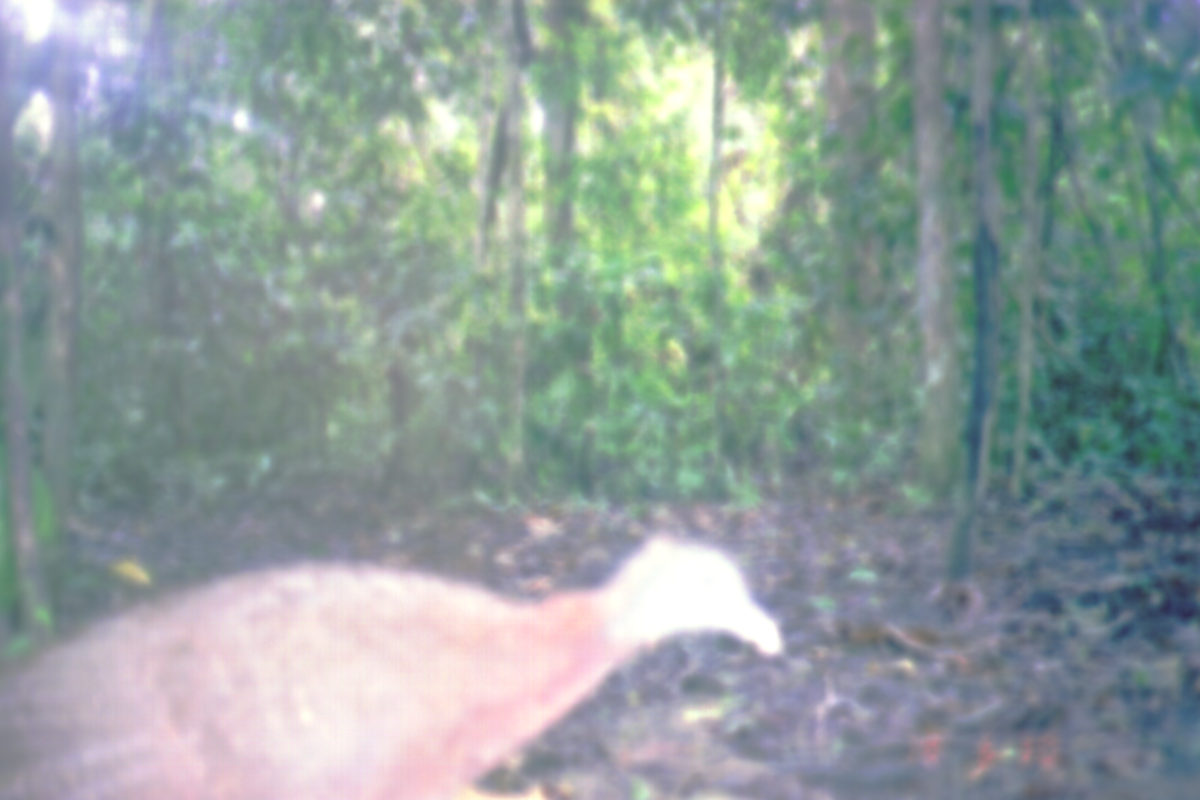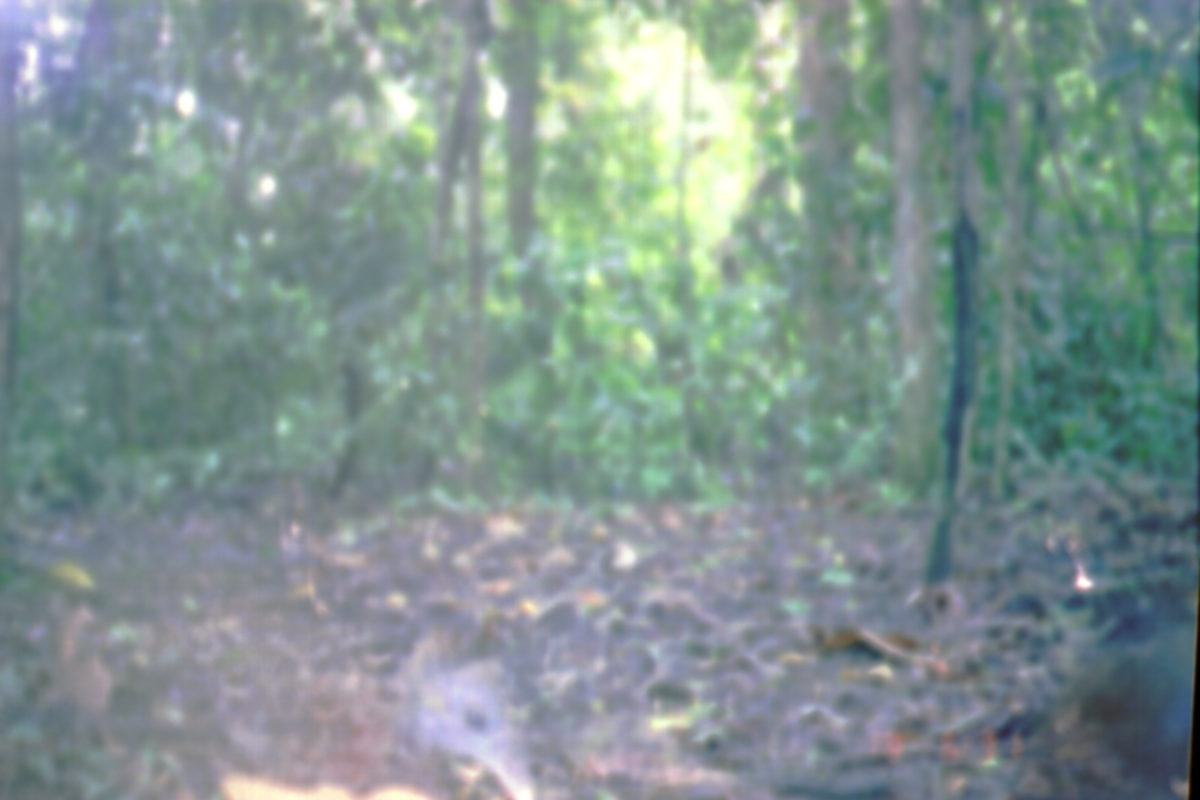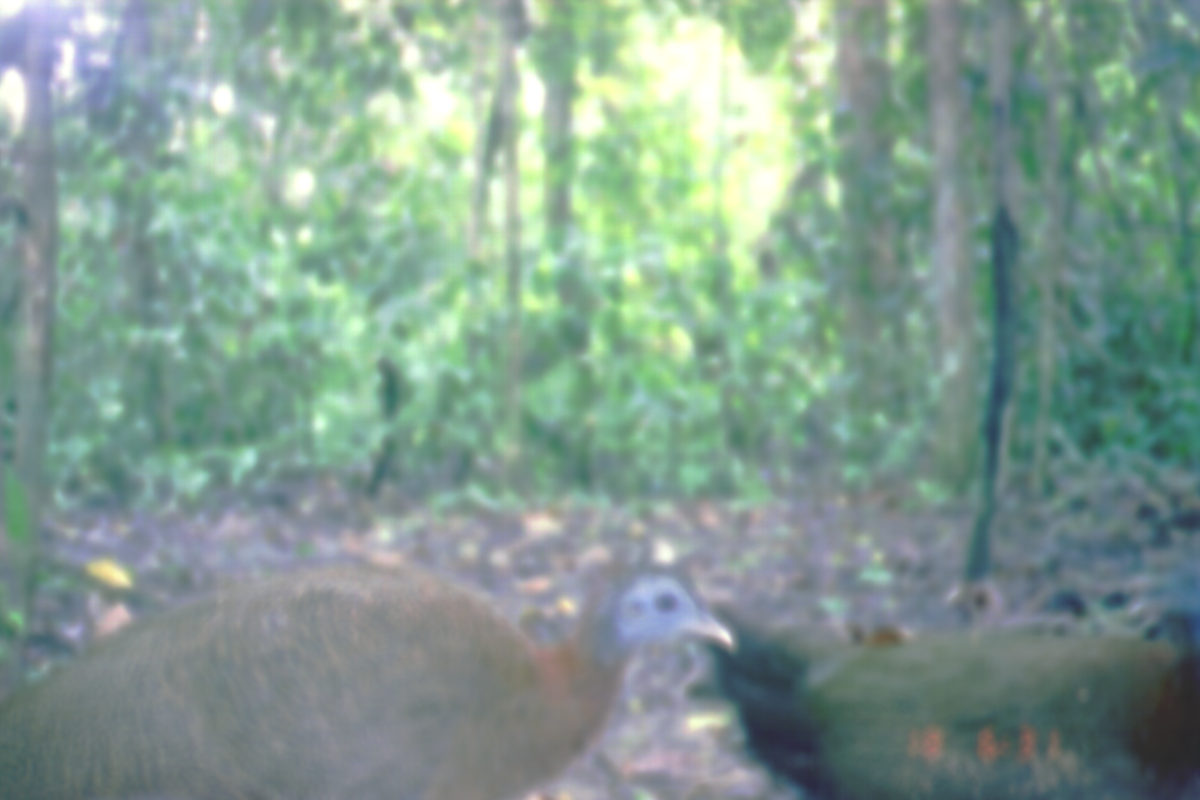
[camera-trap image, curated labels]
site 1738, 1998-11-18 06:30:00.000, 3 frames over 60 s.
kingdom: Animalia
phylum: Chordata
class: Aves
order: Galliformes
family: Phasianidae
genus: Argusianus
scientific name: Argusianus argus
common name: great argus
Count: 1.